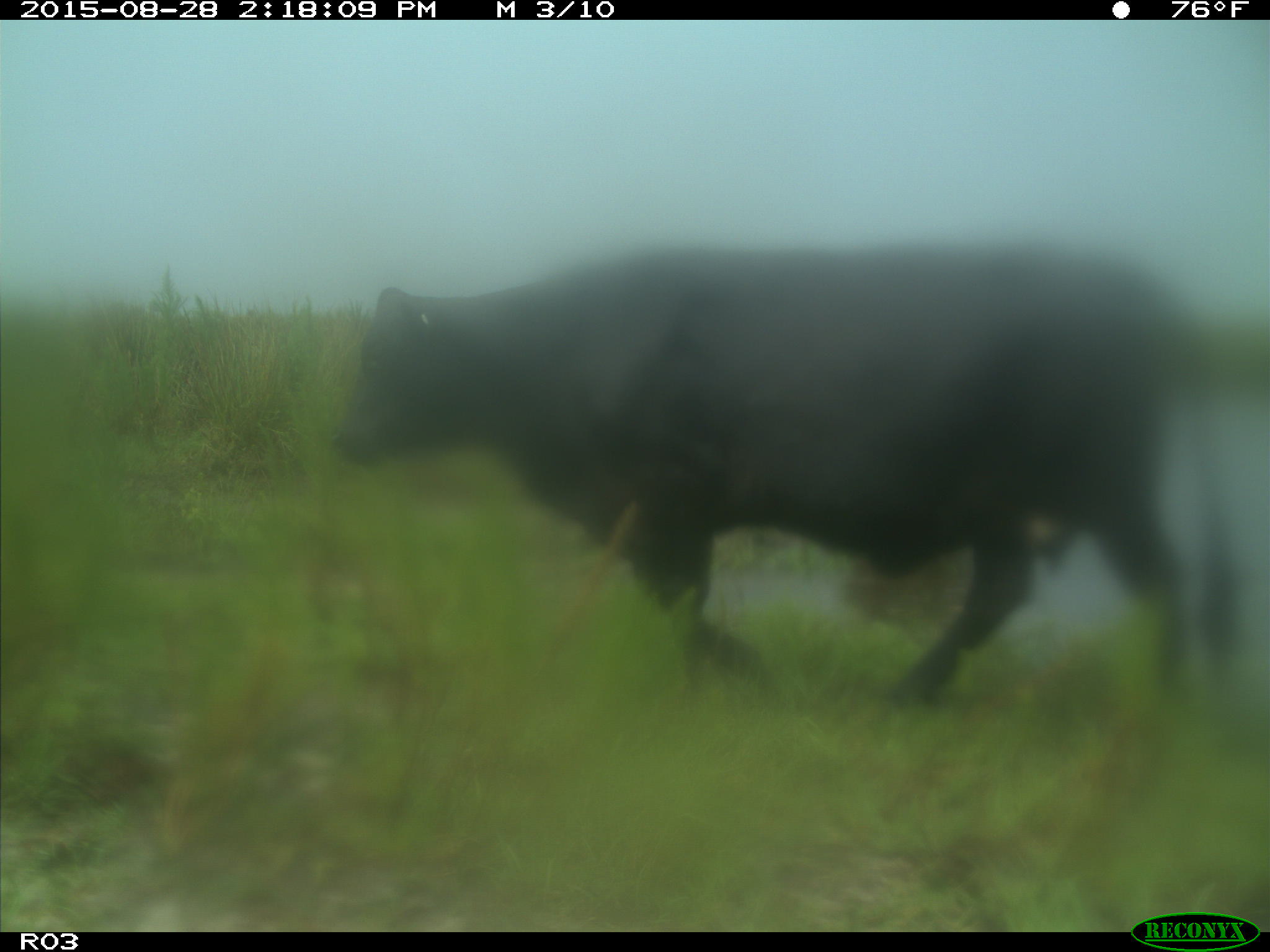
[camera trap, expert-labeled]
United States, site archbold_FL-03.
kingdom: Animalia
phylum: Chordata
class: Mammalia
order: Artiodactyla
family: Bovidae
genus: Bos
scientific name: Bos taurus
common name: domestic cow